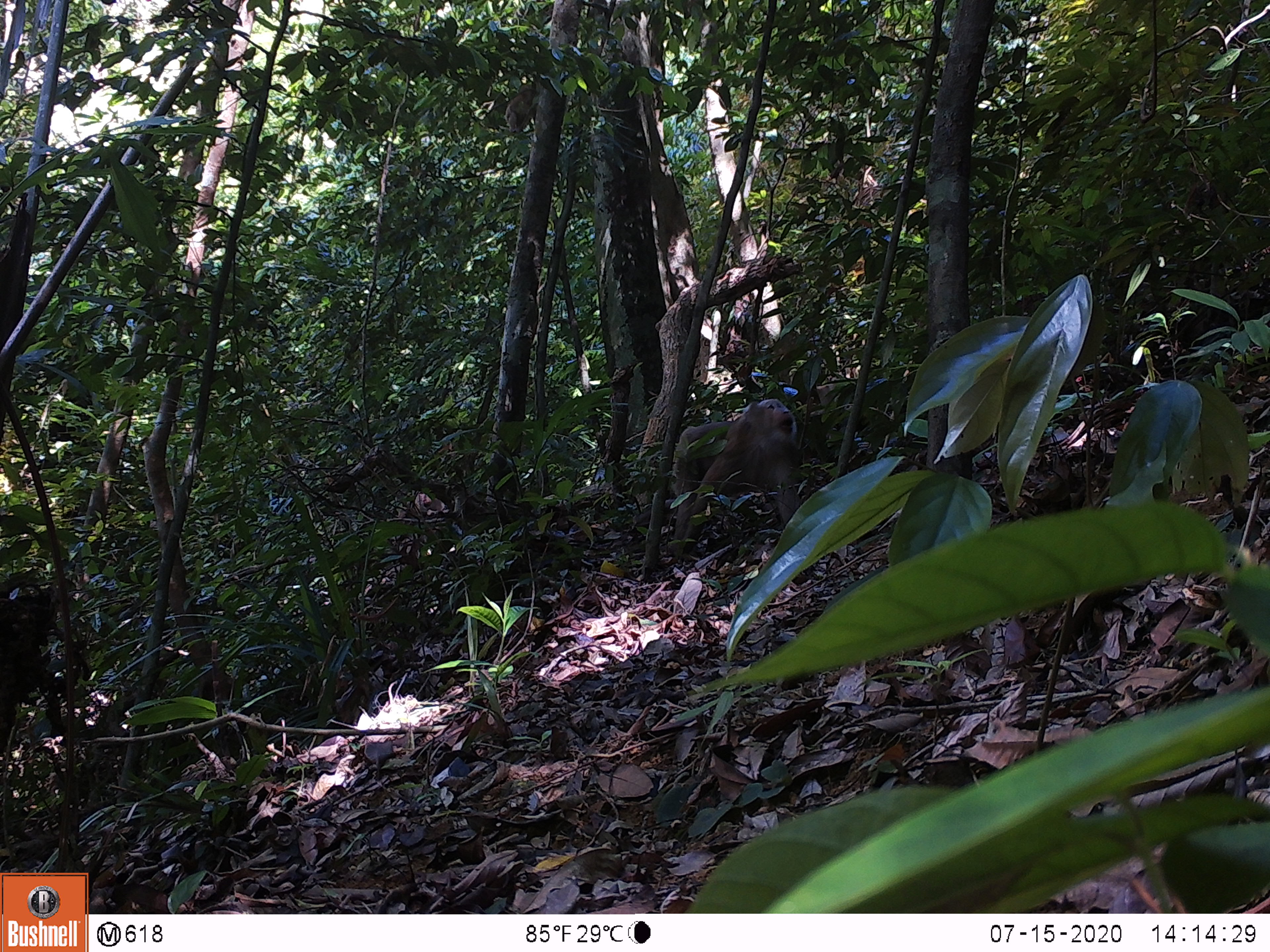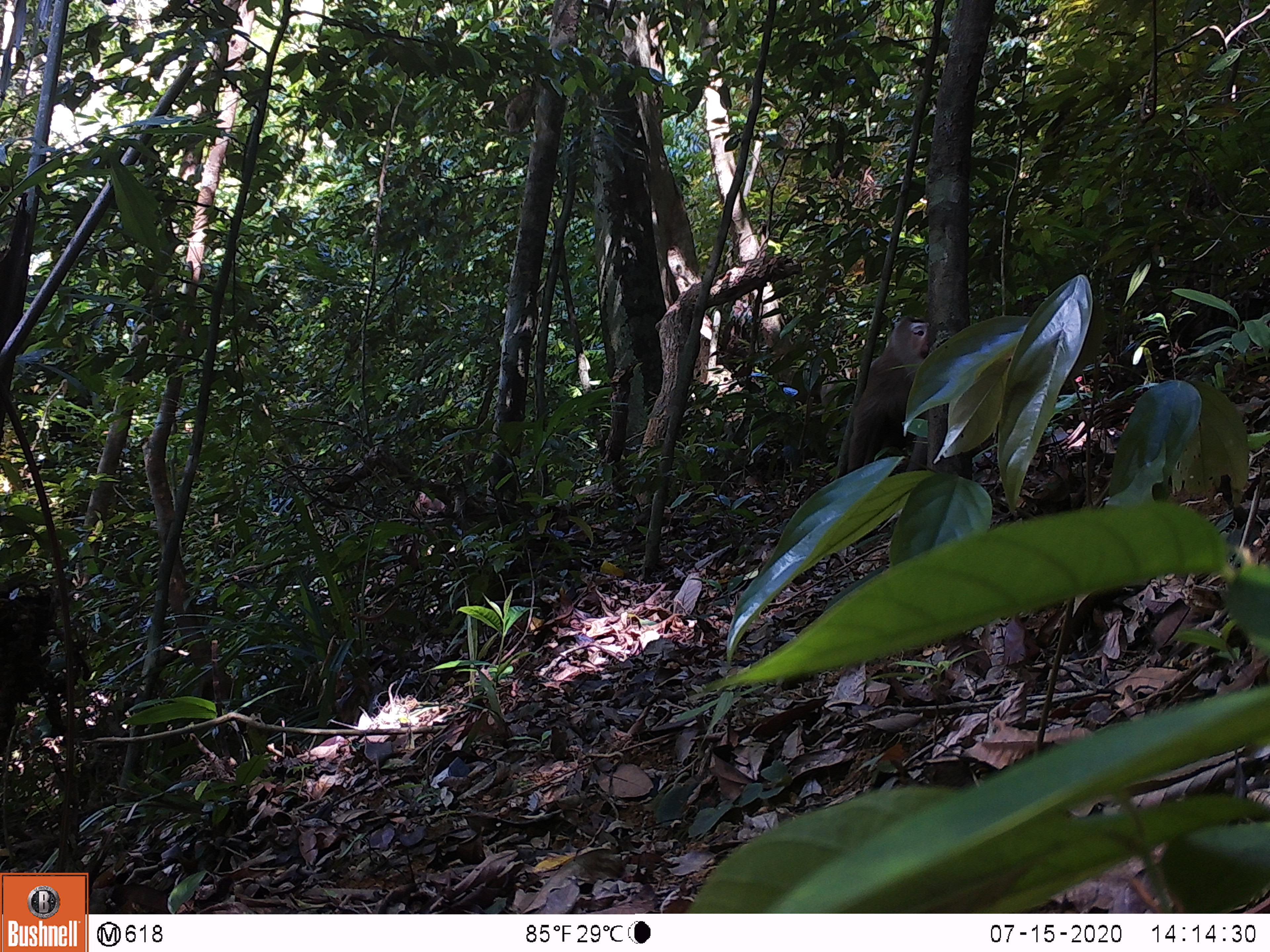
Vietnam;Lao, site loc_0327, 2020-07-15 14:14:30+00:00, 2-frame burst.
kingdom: Animalia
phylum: Chordata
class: Mammalia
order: Primates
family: Cercopithecidae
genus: Macaca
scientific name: Macaca nemestrina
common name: pig-tailed macaque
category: pig tailed macaque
Pig tailed macaque (pig-tailed macaque) (Macaca nemestrina). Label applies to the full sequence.